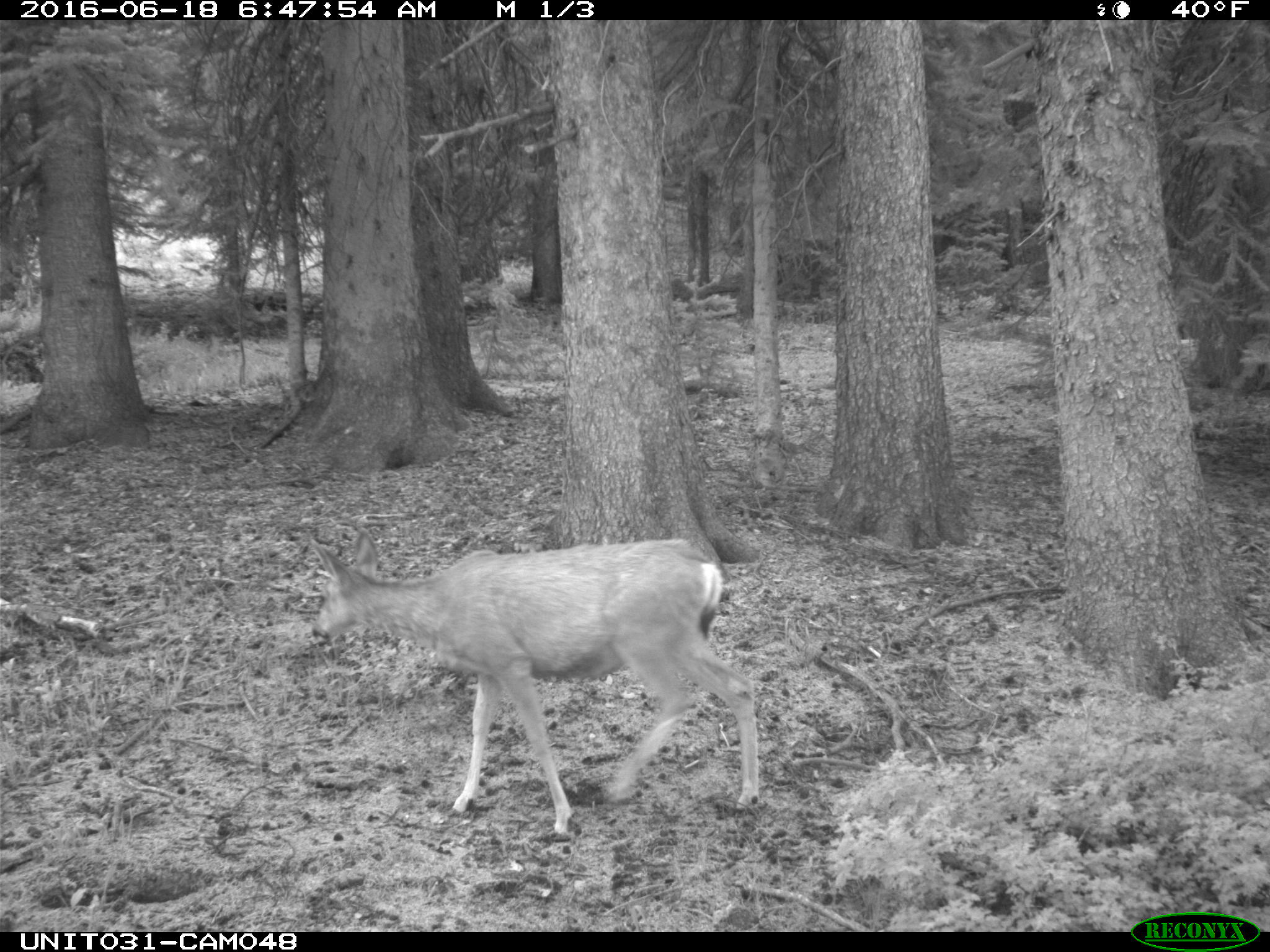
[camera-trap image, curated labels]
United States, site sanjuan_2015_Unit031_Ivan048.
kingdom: Animalia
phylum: Chordata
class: Mammalia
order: Artiodactyla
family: Cervidae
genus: Odocoileus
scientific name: Odocoileus hemionus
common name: mule deer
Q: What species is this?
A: Odocoileus hemionus (mule deer).